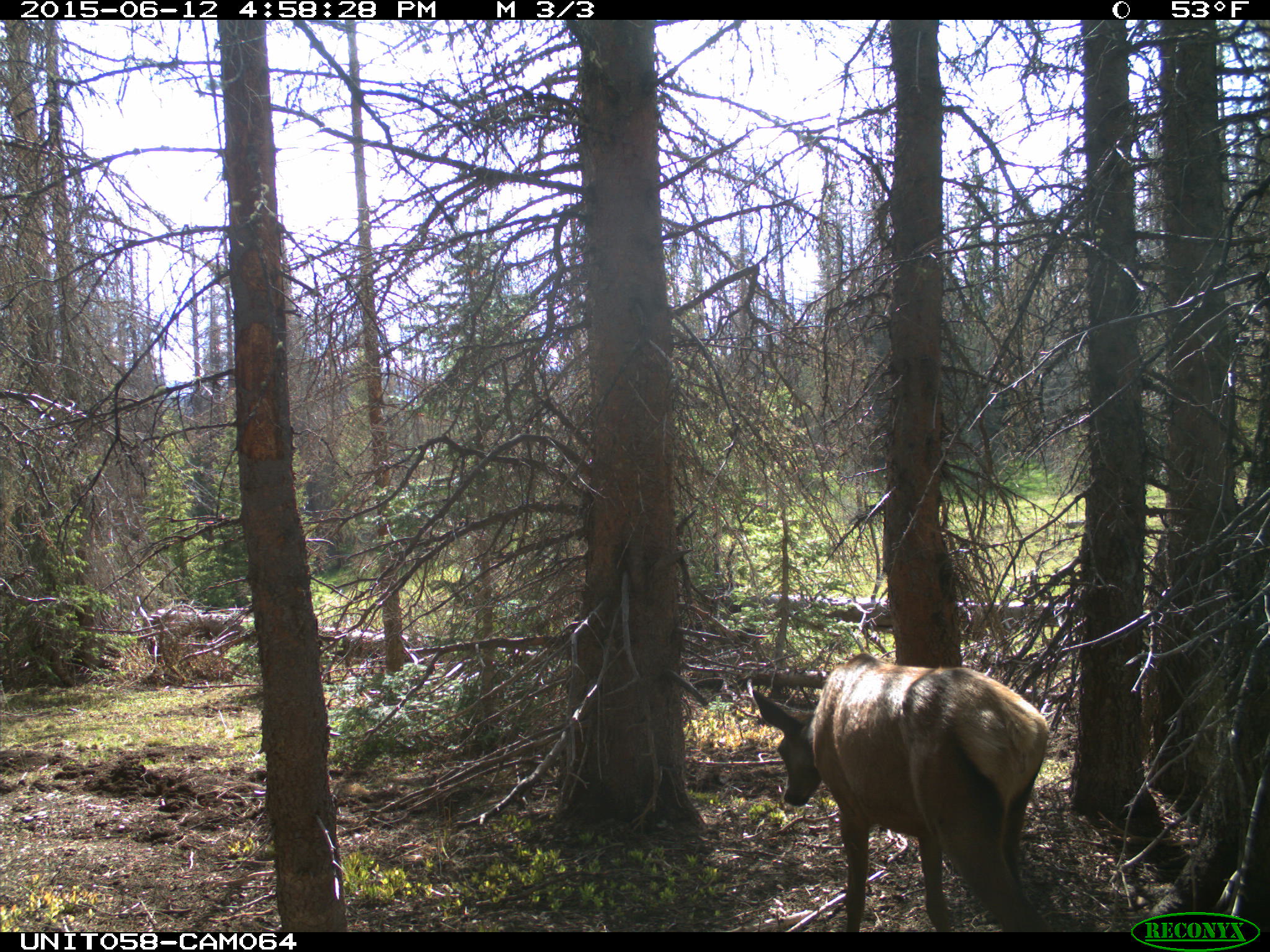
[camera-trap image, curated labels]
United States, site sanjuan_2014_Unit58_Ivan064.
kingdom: Animalia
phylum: Chordata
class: Mammalia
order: Artiodactyla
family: Cervidae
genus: Cervus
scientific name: Cervus elaphus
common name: red deer